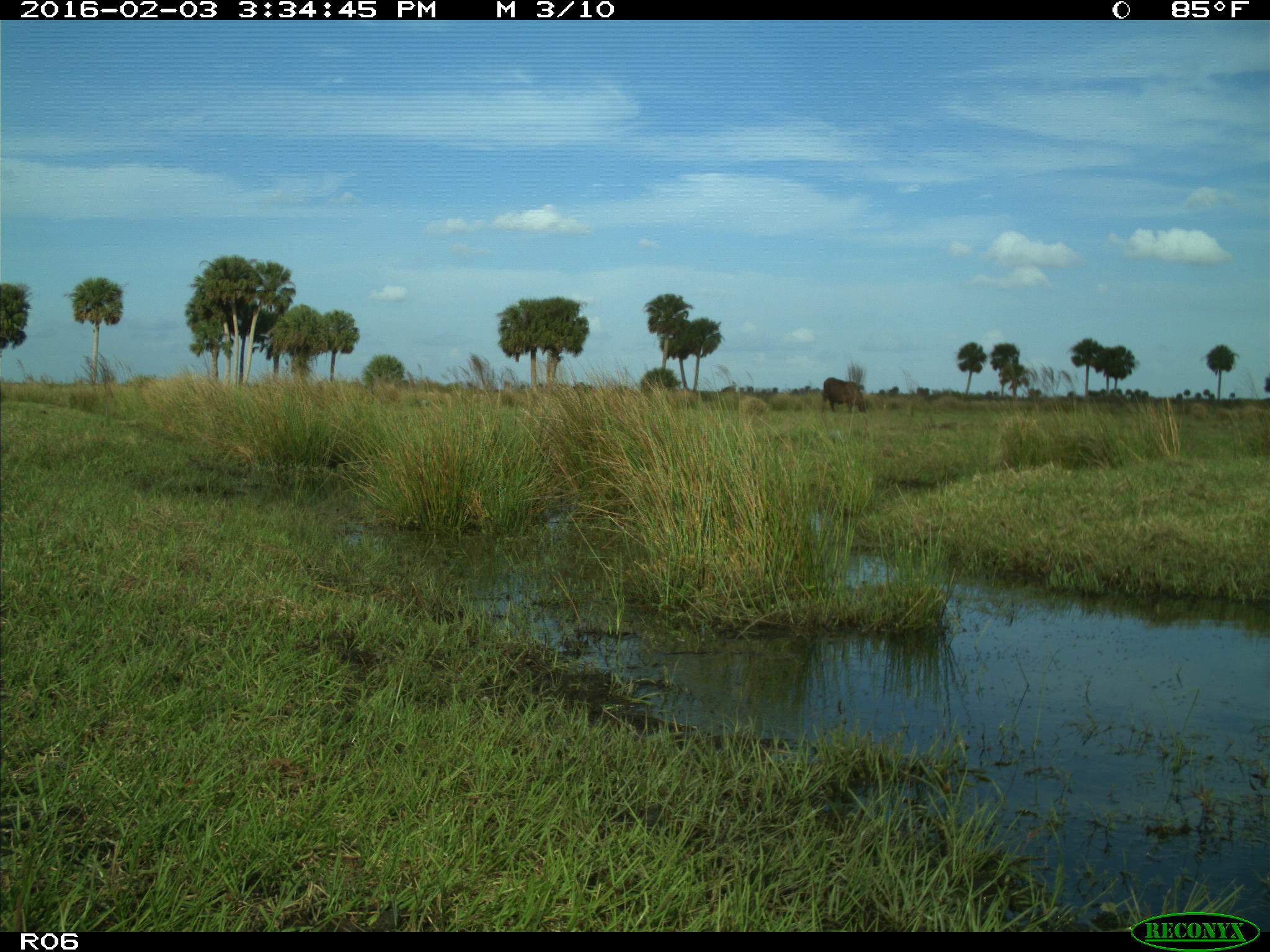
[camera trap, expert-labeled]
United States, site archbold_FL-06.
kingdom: Animalia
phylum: Chordata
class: Mammalia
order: Artiodactyla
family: Bovidae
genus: Bos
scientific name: Bos taurus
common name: domestic cow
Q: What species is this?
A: Bos taurus (domestic cow).